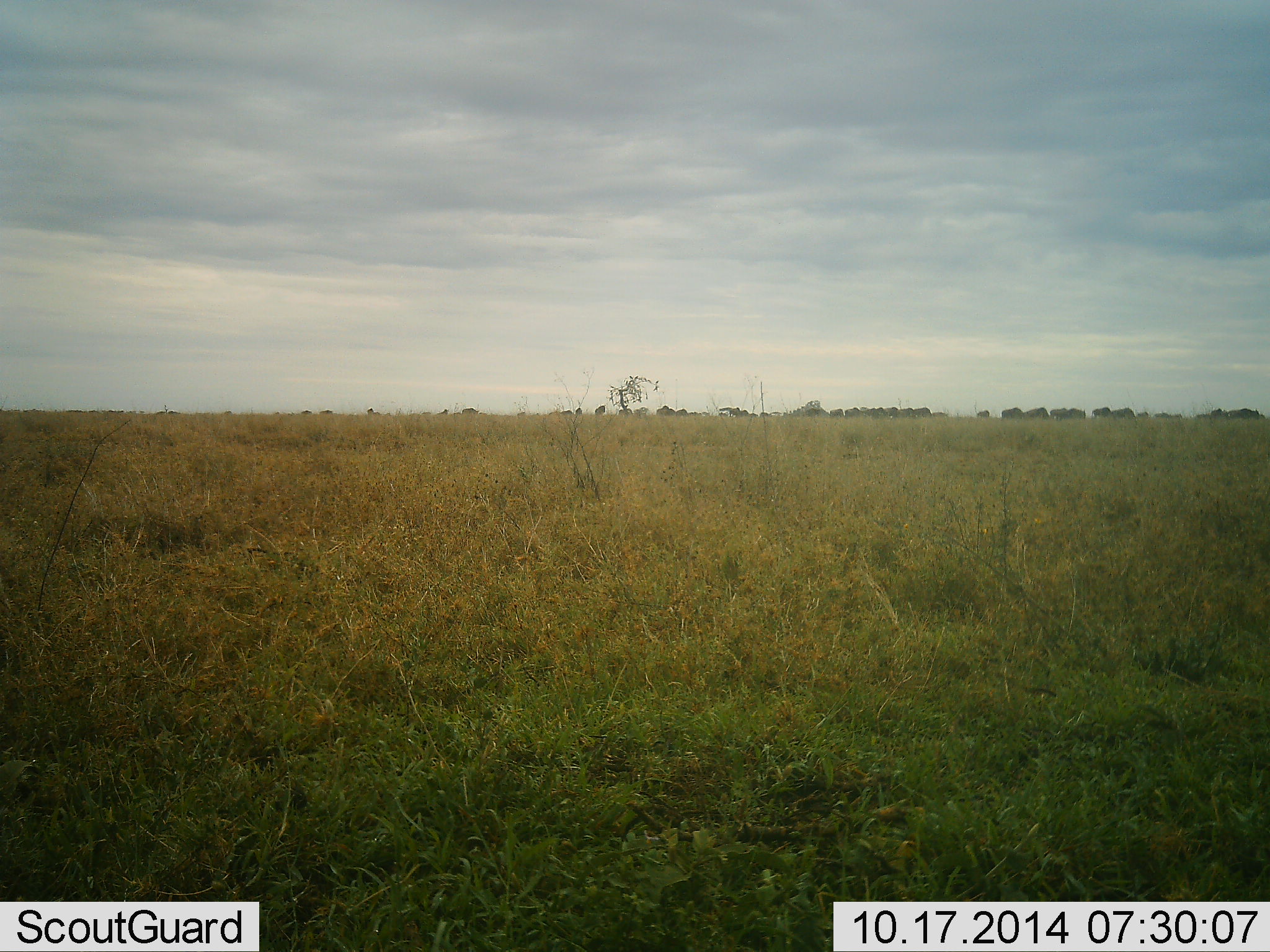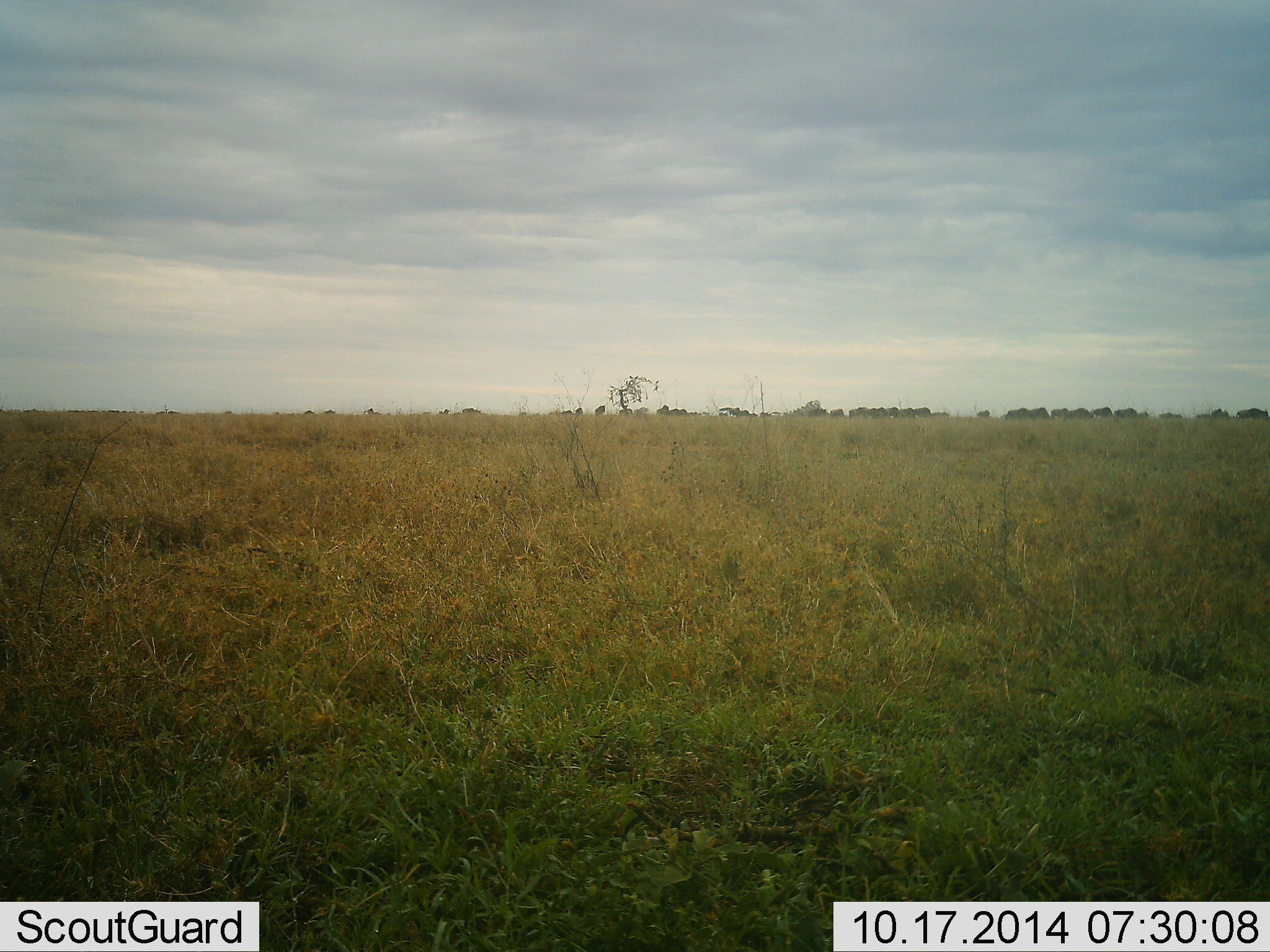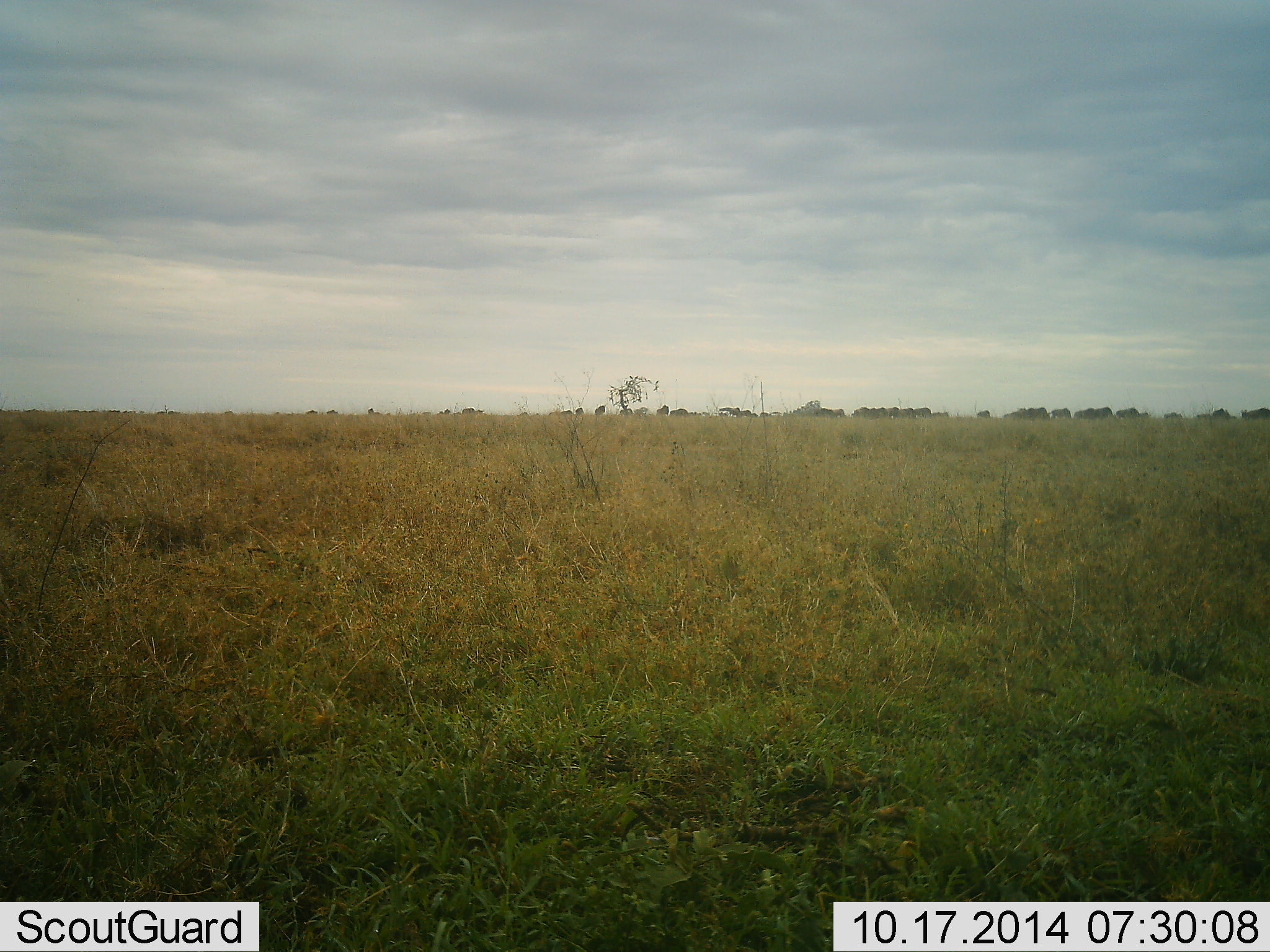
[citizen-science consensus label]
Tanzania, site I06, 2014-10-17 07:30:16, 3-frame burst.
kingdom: Animalia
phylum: Chordata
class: Mammalia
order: Artiodactyla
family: Bovidae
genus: Connochaetes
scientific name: Connochaetes taurinus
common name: blue wildebeest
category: wildebeest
Wildebeest (blue wildebeest) (Connochaetes taurinus), count 51+. Behavior (volunteer vote fractions): standing 30%, resting 0%, moving 100%, interacting 0%. Young present (vote fraction): 0%. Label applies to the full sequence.